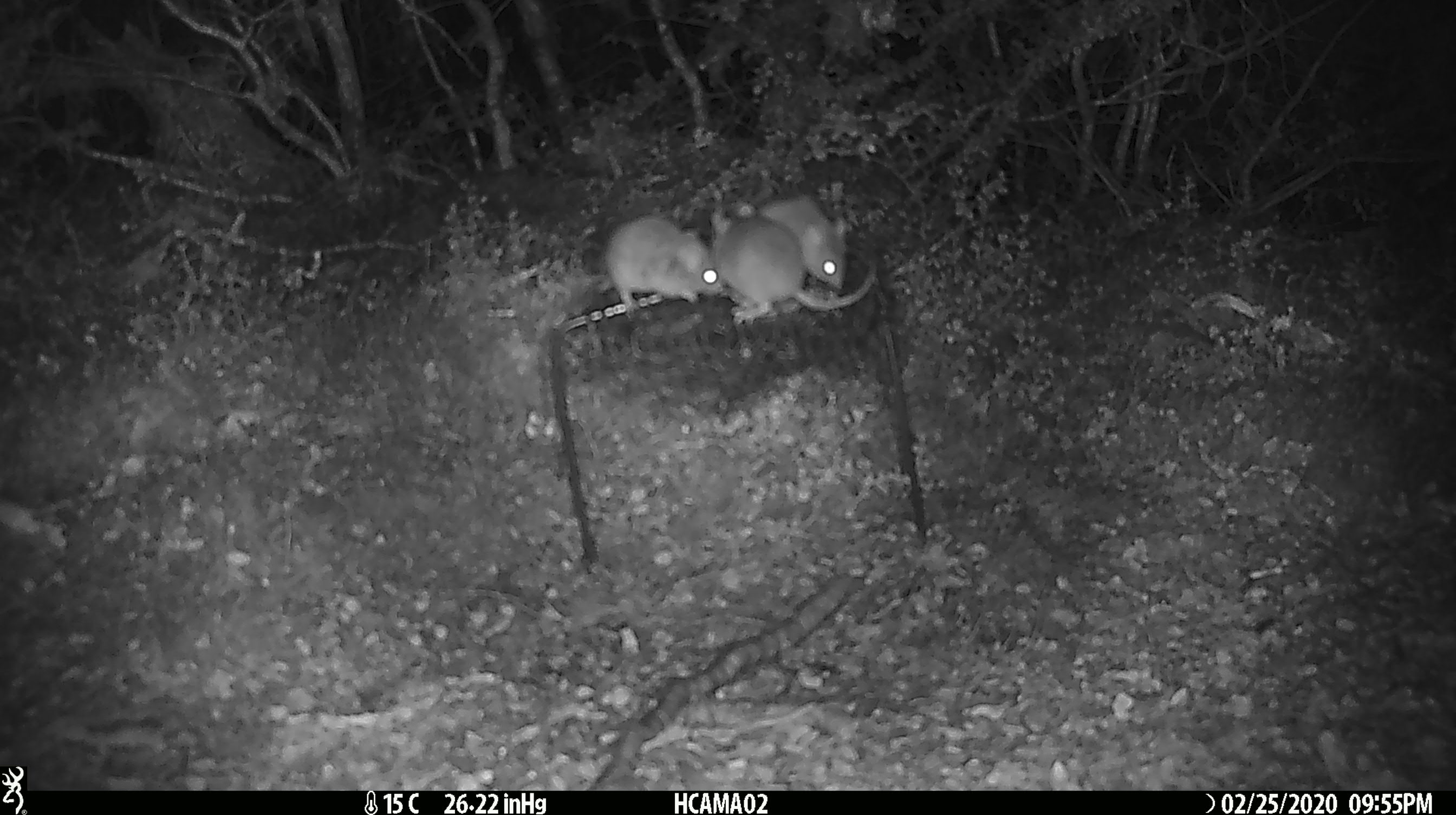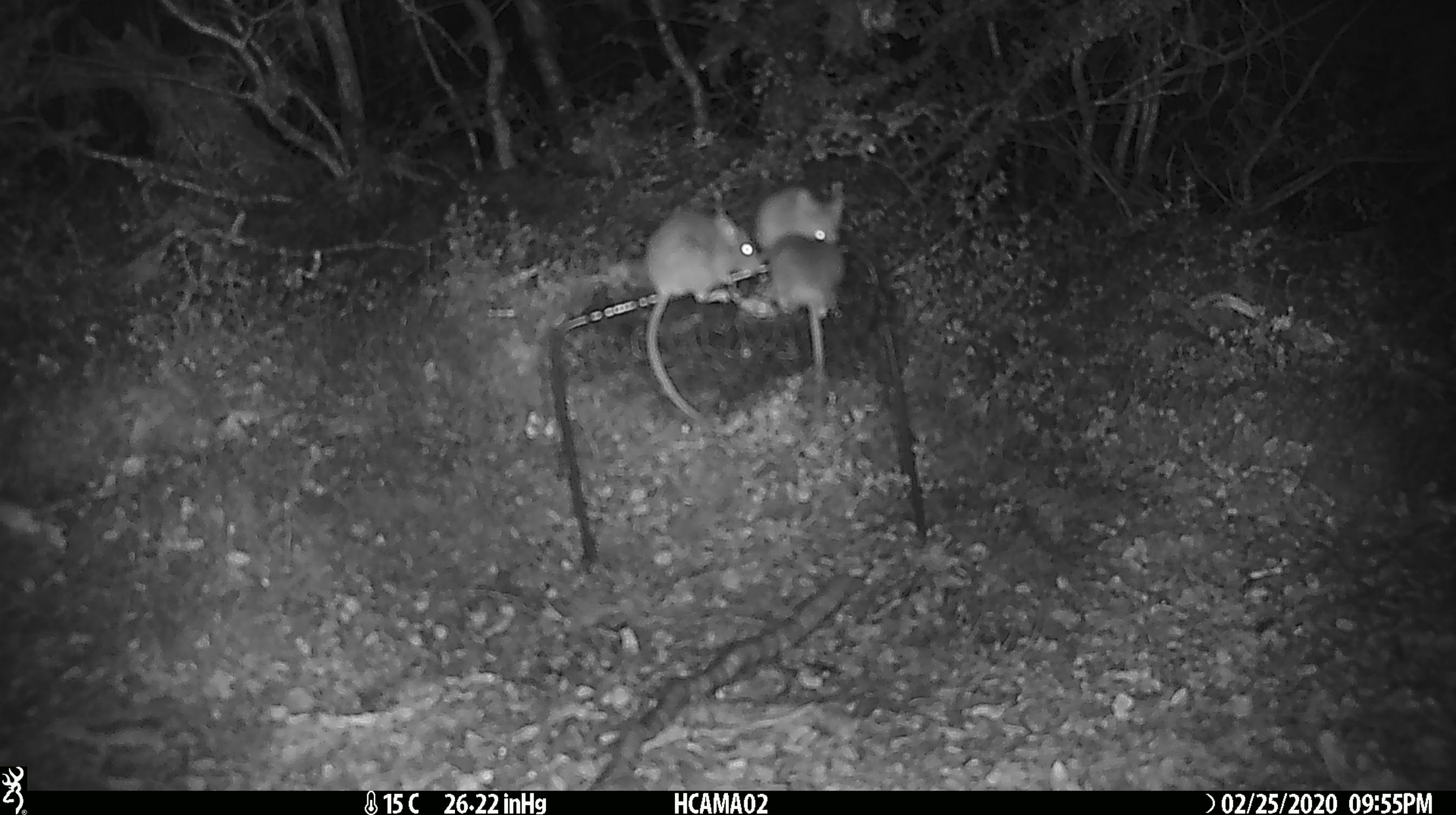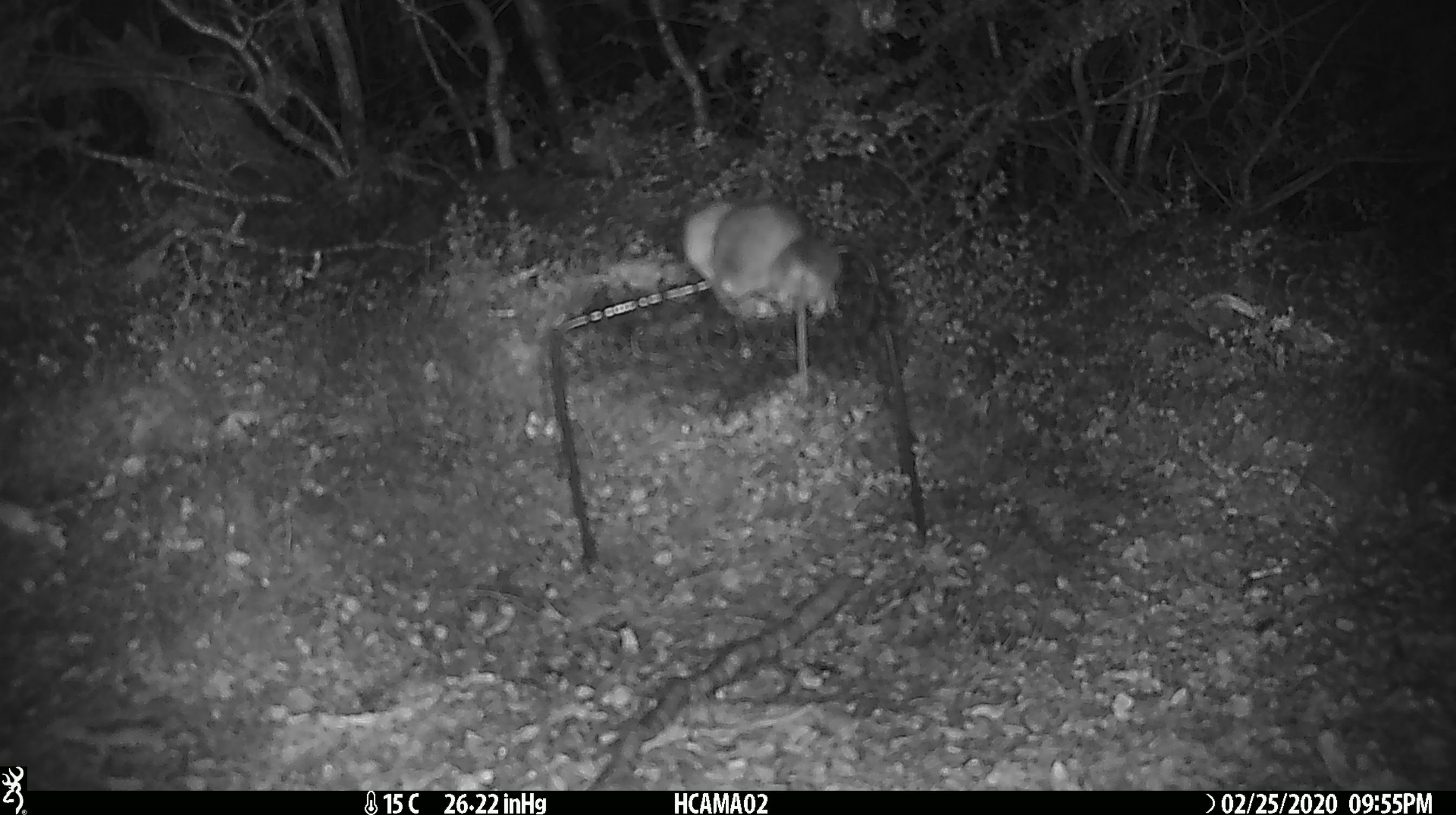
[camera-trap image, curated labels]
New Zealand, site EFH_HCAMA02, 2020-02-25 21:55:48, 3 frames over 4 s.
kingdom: Animalia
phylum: Chordata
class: Mammalia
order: Rodentia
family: Muridae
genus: Mus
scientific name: Mus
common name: mouse